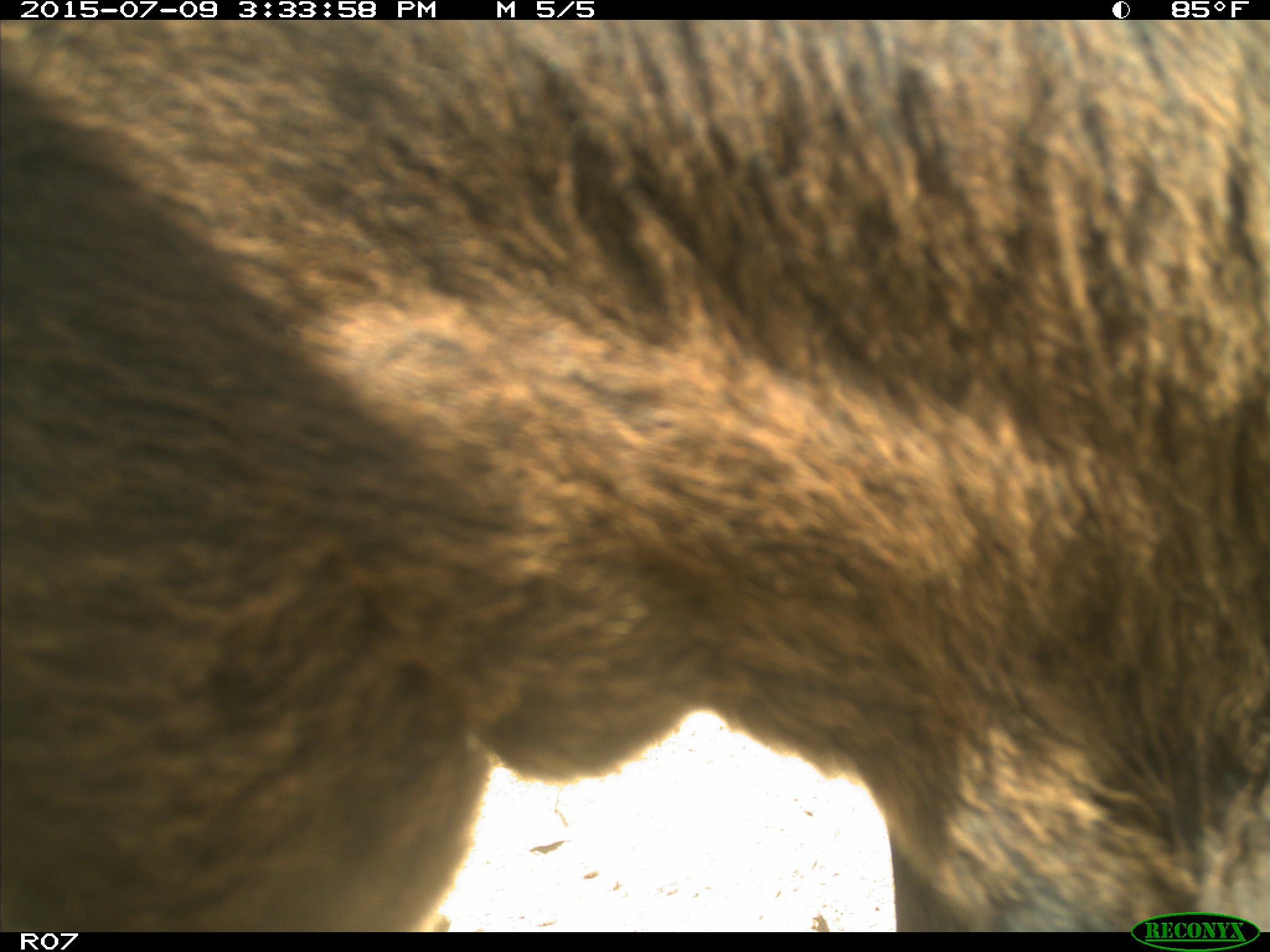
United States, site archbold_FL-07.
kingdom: Animalia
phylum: Chordata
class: Mammalia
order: Artiodactyla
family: Bovidae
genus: Bos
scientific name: Bos taurus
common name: domestic cow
Bos taurus (domestic cow).